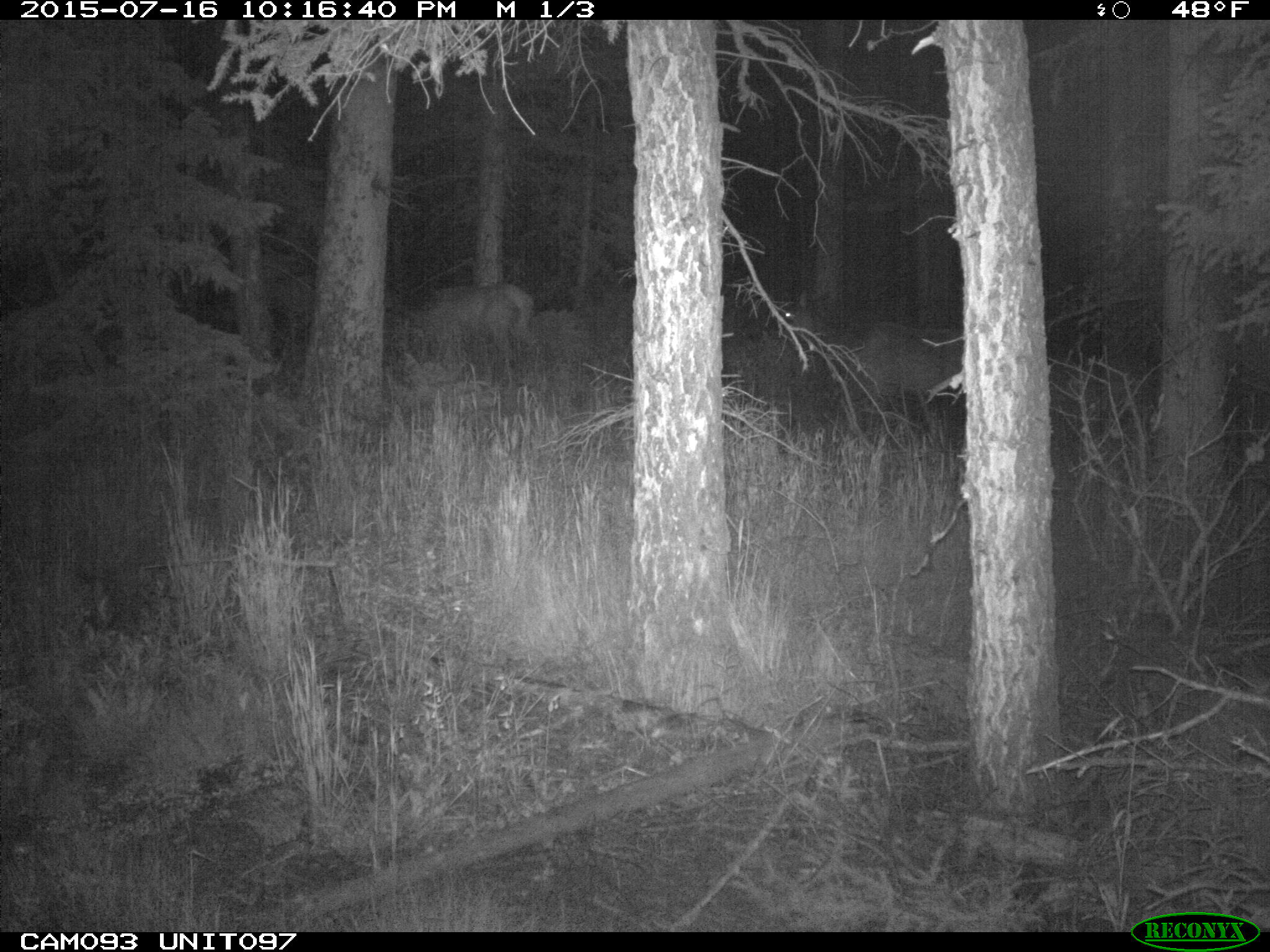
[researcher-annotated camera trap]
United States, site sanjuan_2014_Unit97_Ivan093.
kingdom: Animalia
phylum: Chordata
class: Mammalia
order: Artiodactyla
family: Cervidae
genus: Cervus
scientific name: Cervus elaphus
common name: red deer